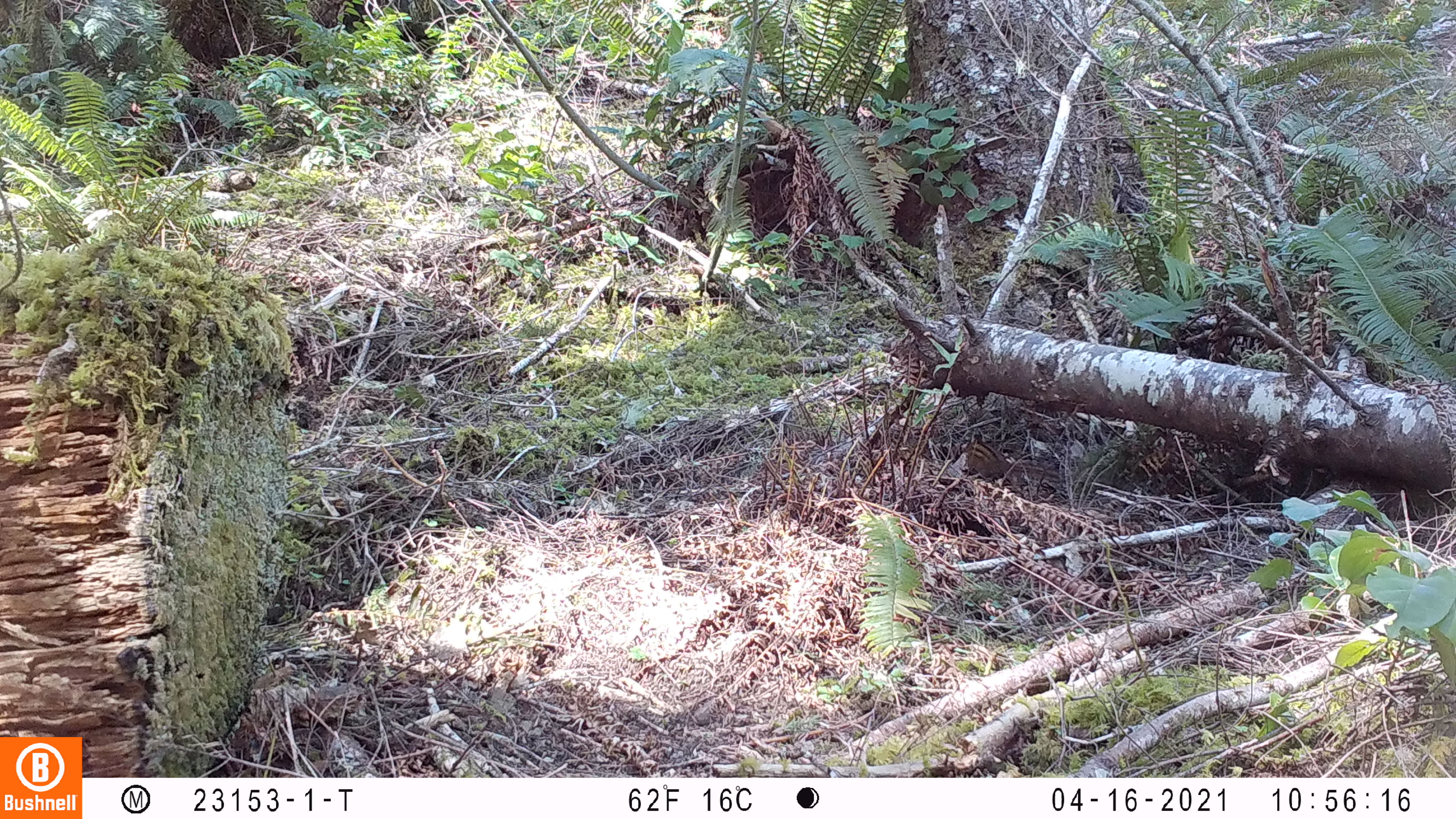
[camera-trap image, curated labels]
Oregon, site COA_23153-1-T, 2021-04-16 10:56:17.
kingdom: Animalia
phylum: Chordata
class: Mammalia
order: Rodentia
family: Sciuridae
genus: Neotamias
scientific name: Neotamias townsendii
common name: townsend's chipmunk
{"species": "townsend's chipmunk (Neotamias townsendii)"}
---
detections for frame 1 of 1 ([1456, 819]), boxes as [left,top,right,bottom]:
townsend's chipmunk: [949,434,1052,489]